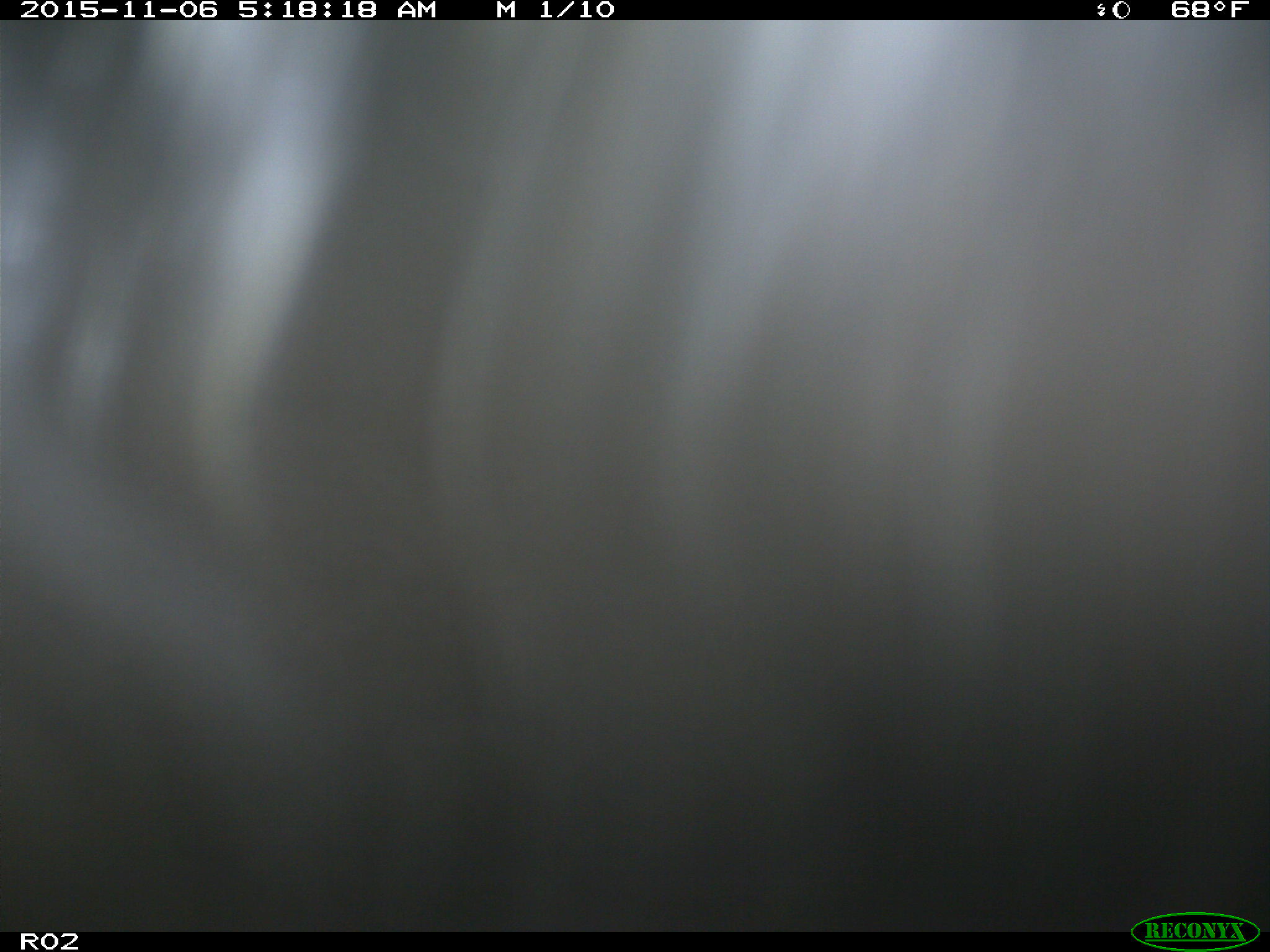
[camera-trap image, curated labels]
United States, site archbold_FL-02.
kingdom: Animalia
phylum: Chordata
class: Mammalia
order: Artiodactyla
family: Bovidae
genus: Bos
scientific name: Bos taurus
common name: domestic cow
Bos taurus (domestic cow).